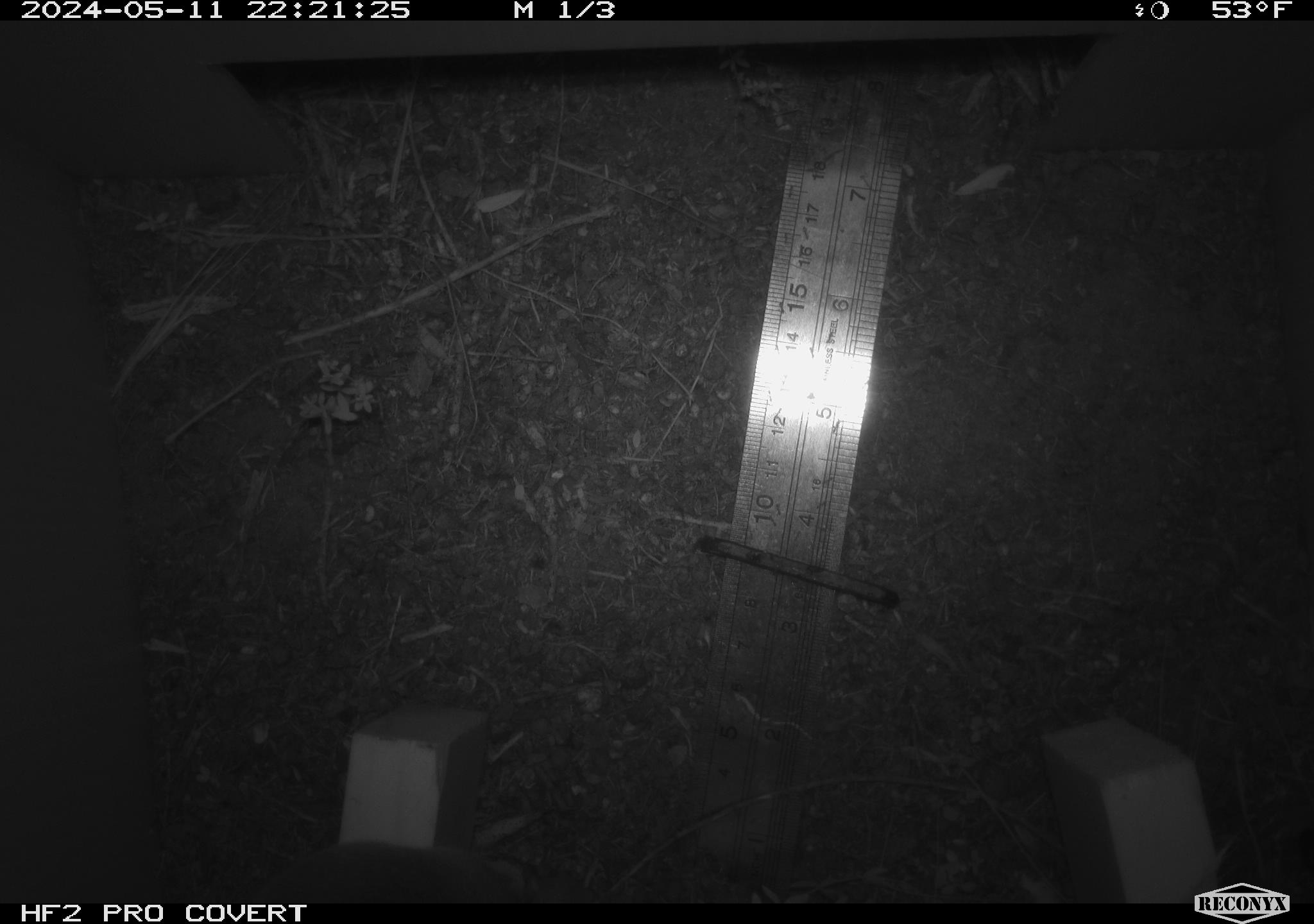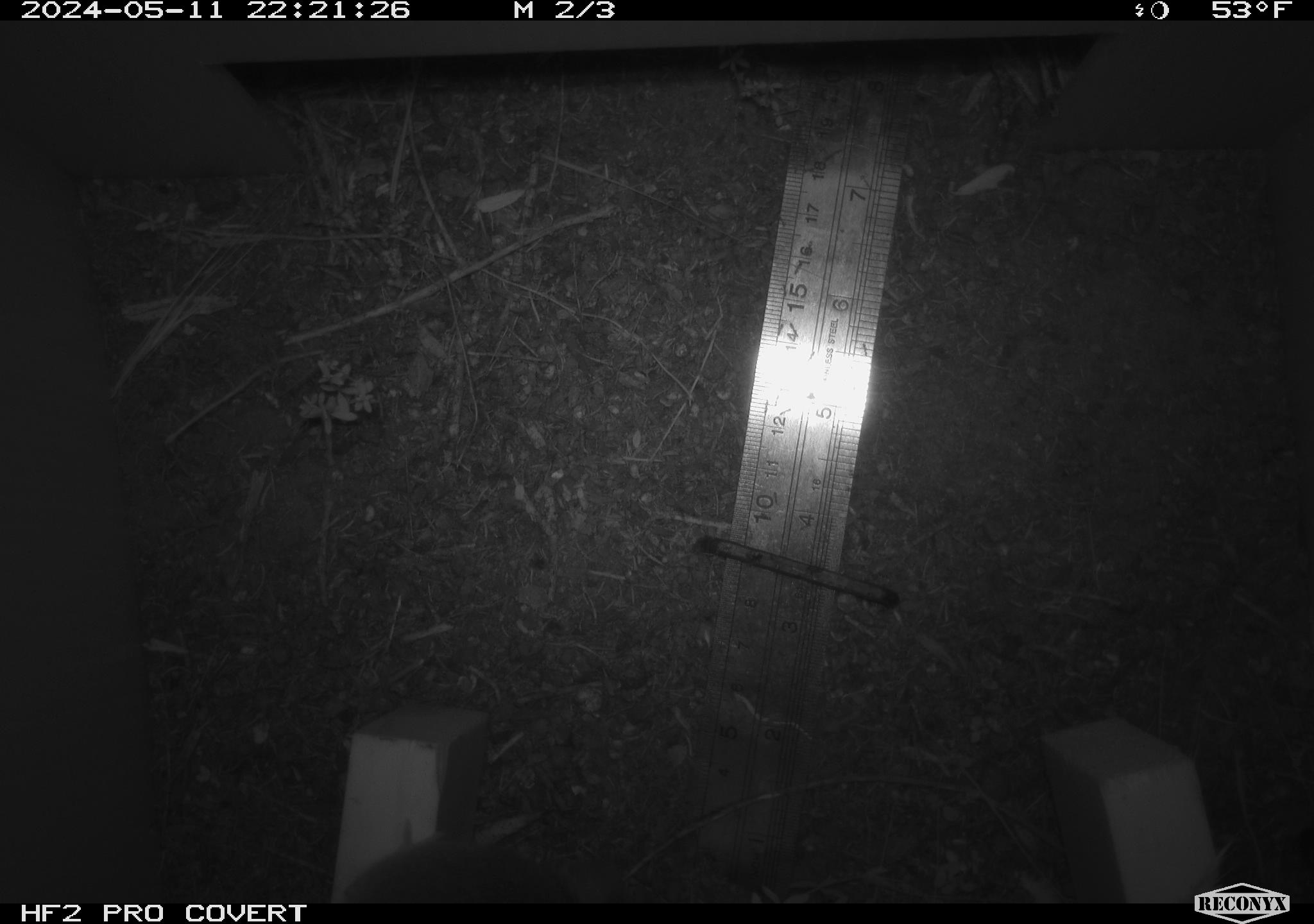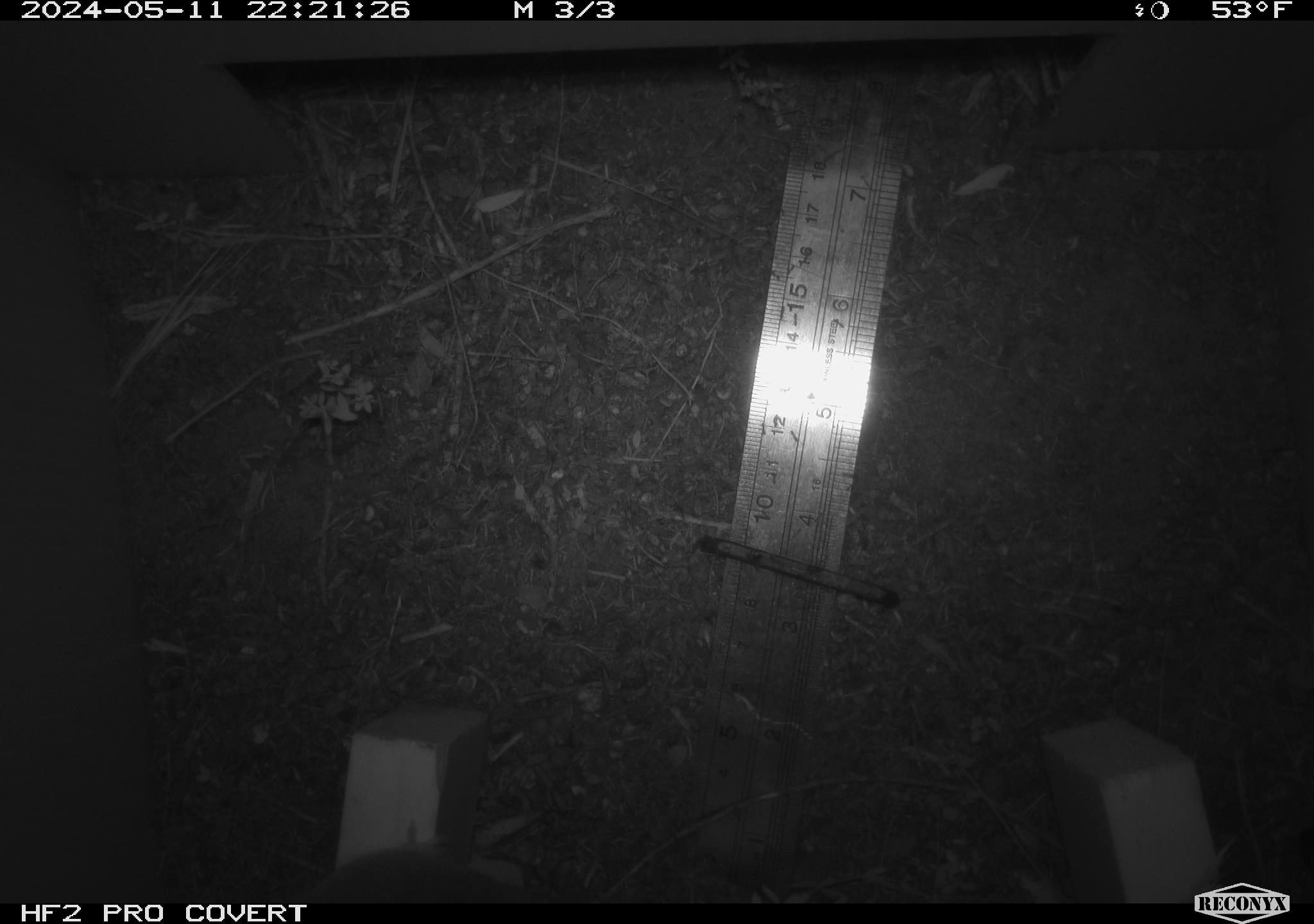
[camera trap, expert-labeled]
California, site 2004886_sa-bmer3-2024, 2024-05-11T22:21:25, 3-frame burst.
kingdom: Animalia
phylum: Chordata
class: Mammalia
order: Rodentia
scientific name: Rodentia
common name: mouse species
Mouse species (Rodentia).